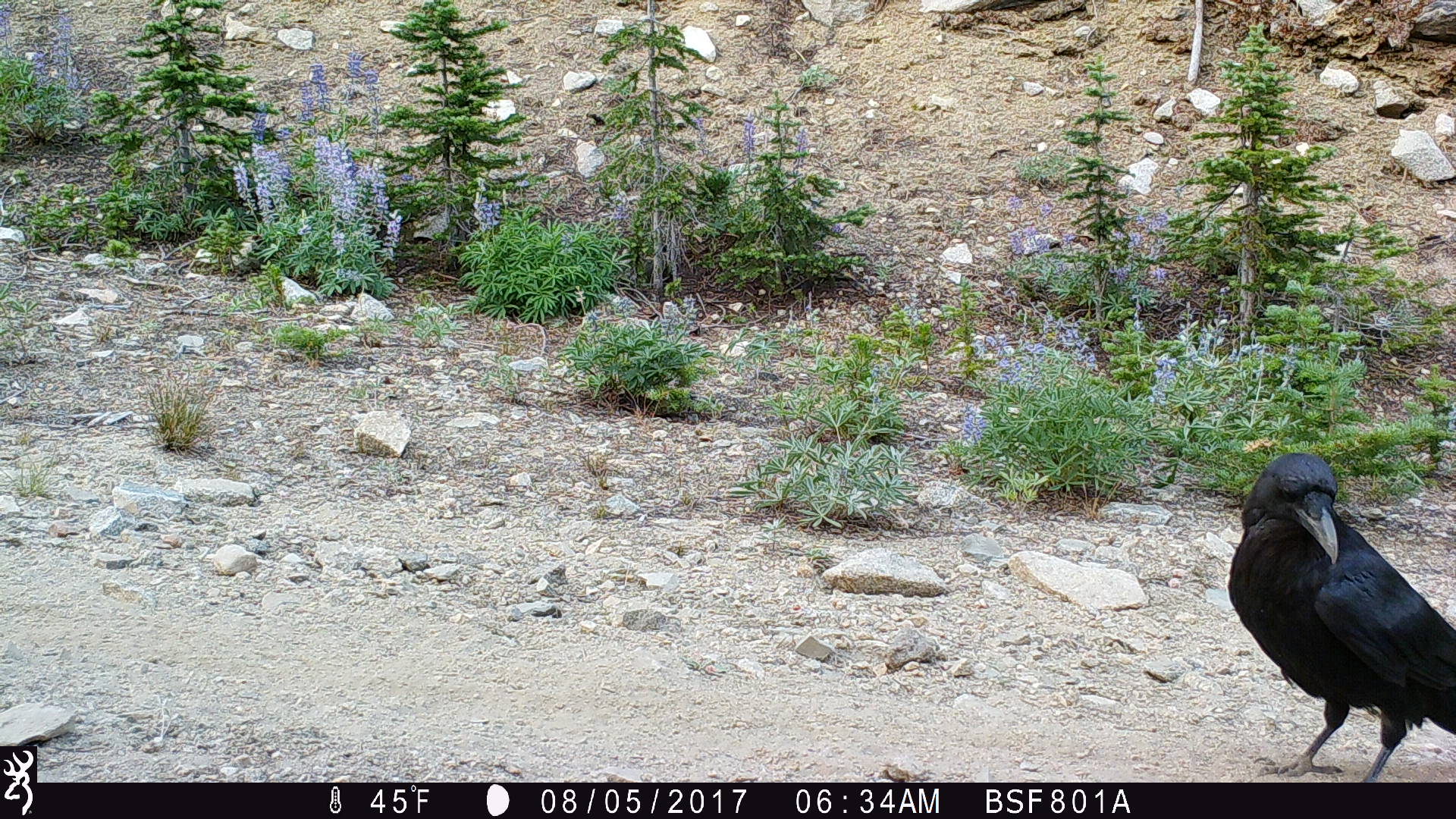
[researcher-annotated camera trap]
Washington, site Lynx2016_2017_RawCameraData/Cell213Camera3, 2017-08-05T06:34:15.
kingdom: Animalia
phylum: Chordata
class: Aves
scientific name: Aves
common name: birds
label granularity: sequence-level